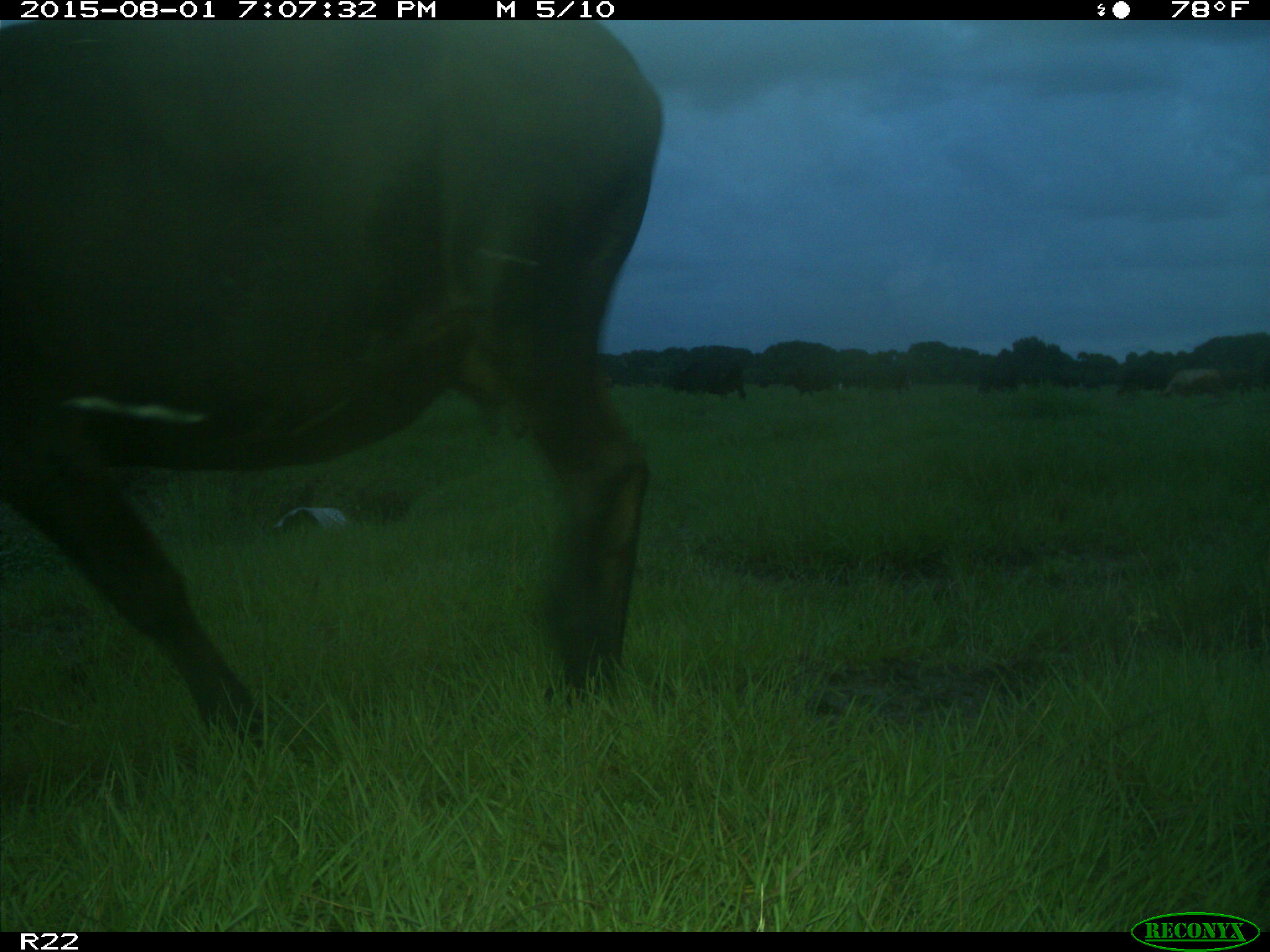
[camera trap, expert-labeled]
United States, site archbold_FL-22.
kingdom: Animalia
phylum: Chordata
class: Mammalia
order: Artiodactyla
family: Bovidae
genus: Bos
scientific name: Bos taurus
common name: domestic cow